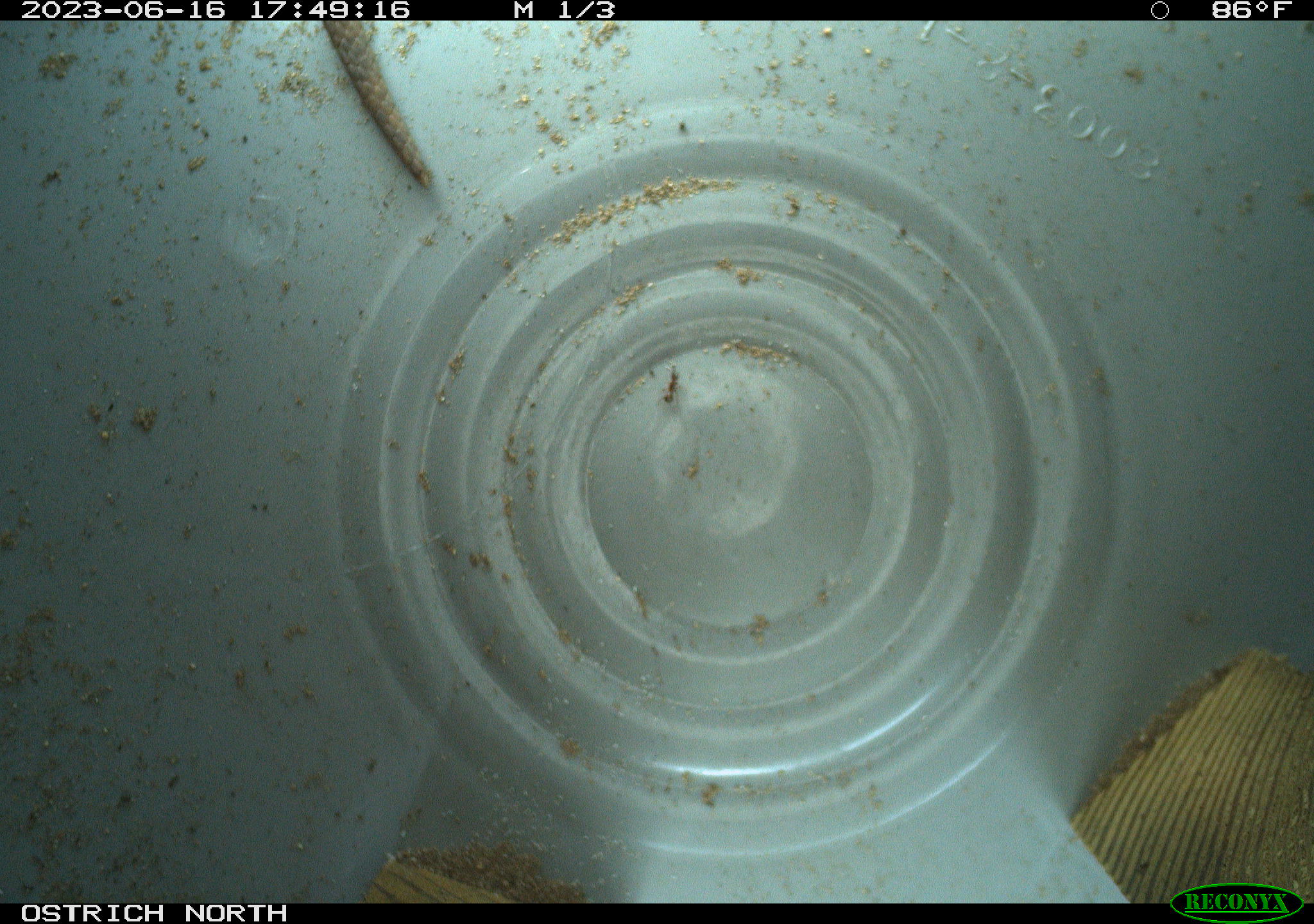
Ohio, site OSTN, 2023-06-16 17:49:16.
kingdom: Animalia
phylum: Chordata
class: Reptilia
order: Squamata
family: Colubridae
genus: Heterodon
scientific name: Heterodon platirhinos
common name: eastern hog-nosed snake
Eastern hog-nosed snake (Heterodon platirhinos).